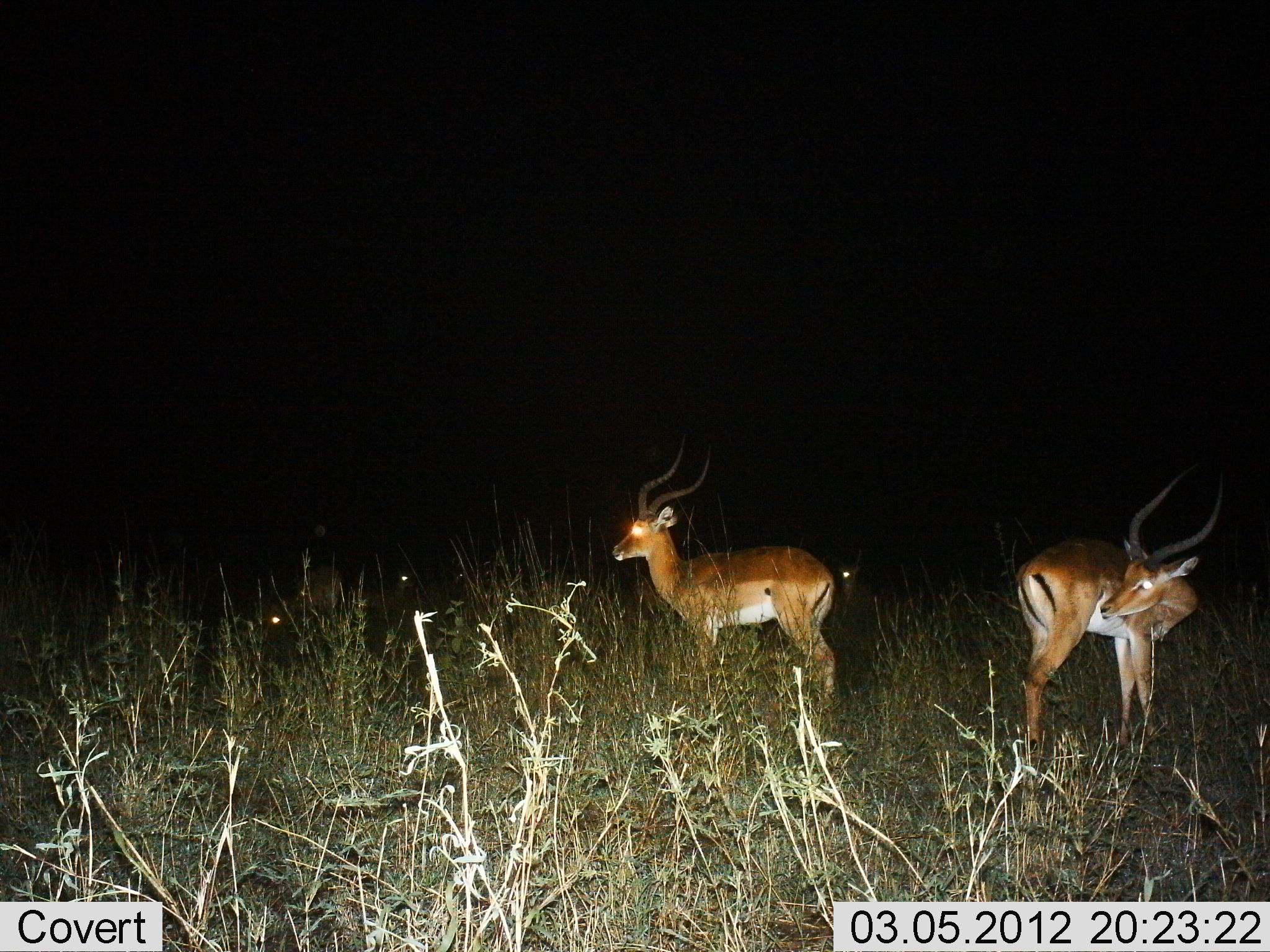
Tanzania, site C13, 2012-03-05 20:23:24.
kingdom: Animalia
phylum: Chordata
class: Mammalia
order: Artiodactyla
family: Bovidae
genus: Aepyceros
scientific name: Aepyceros melampus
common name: impala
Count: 2.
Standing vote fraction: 100%.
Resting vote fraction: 6%.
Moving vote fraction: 0%.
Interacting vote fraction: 0%.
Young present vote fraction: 0%.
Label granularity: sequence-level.